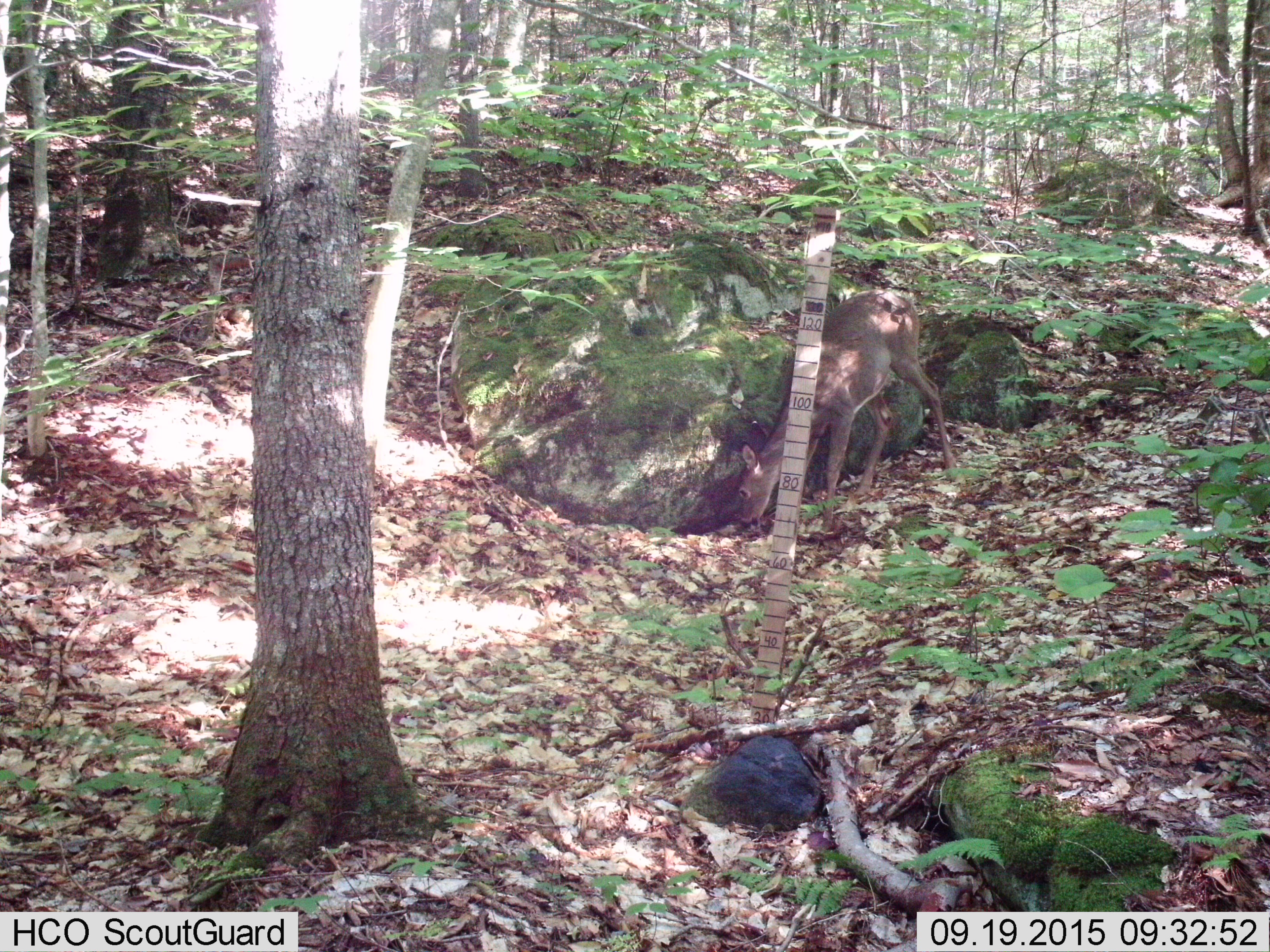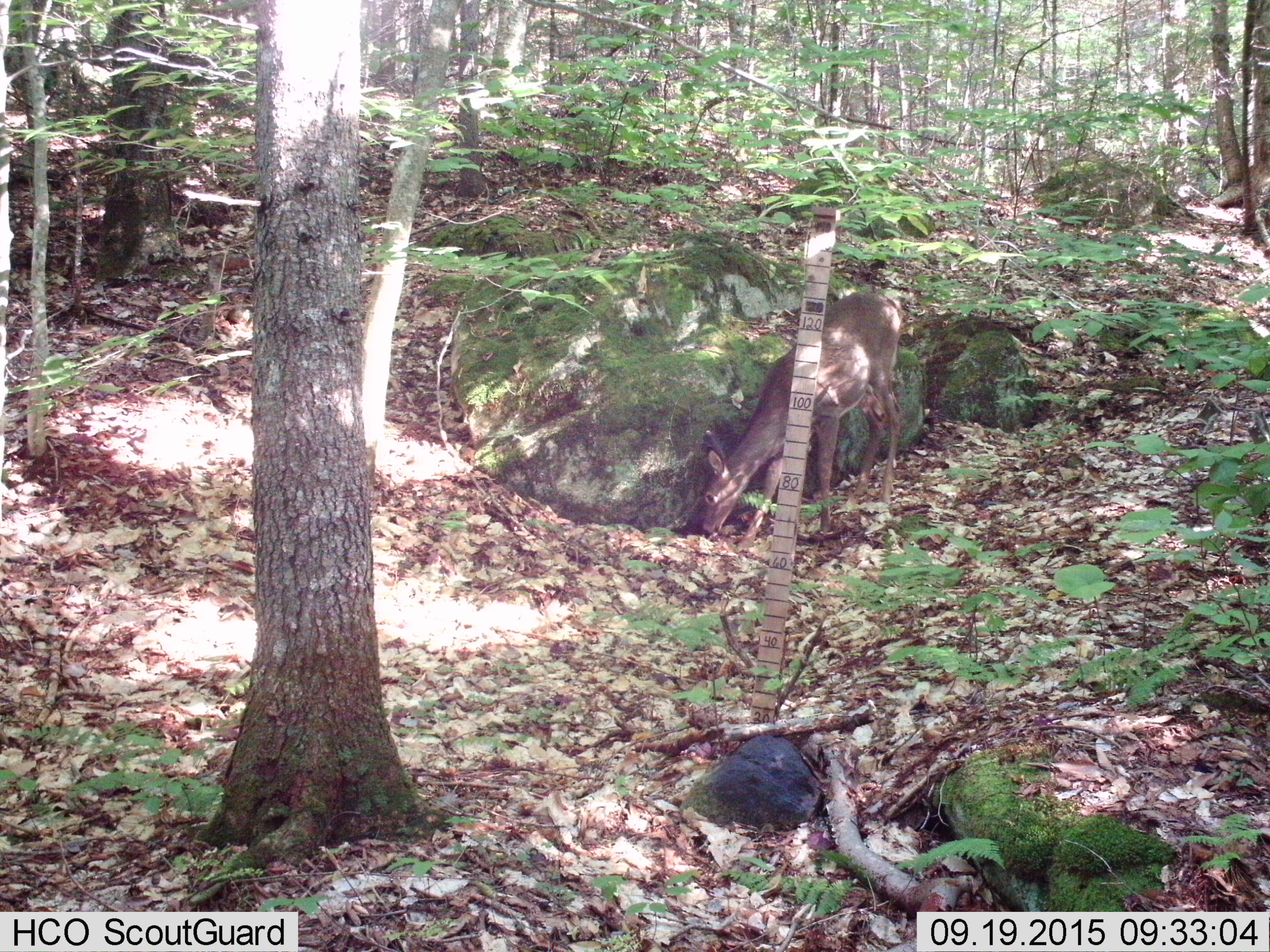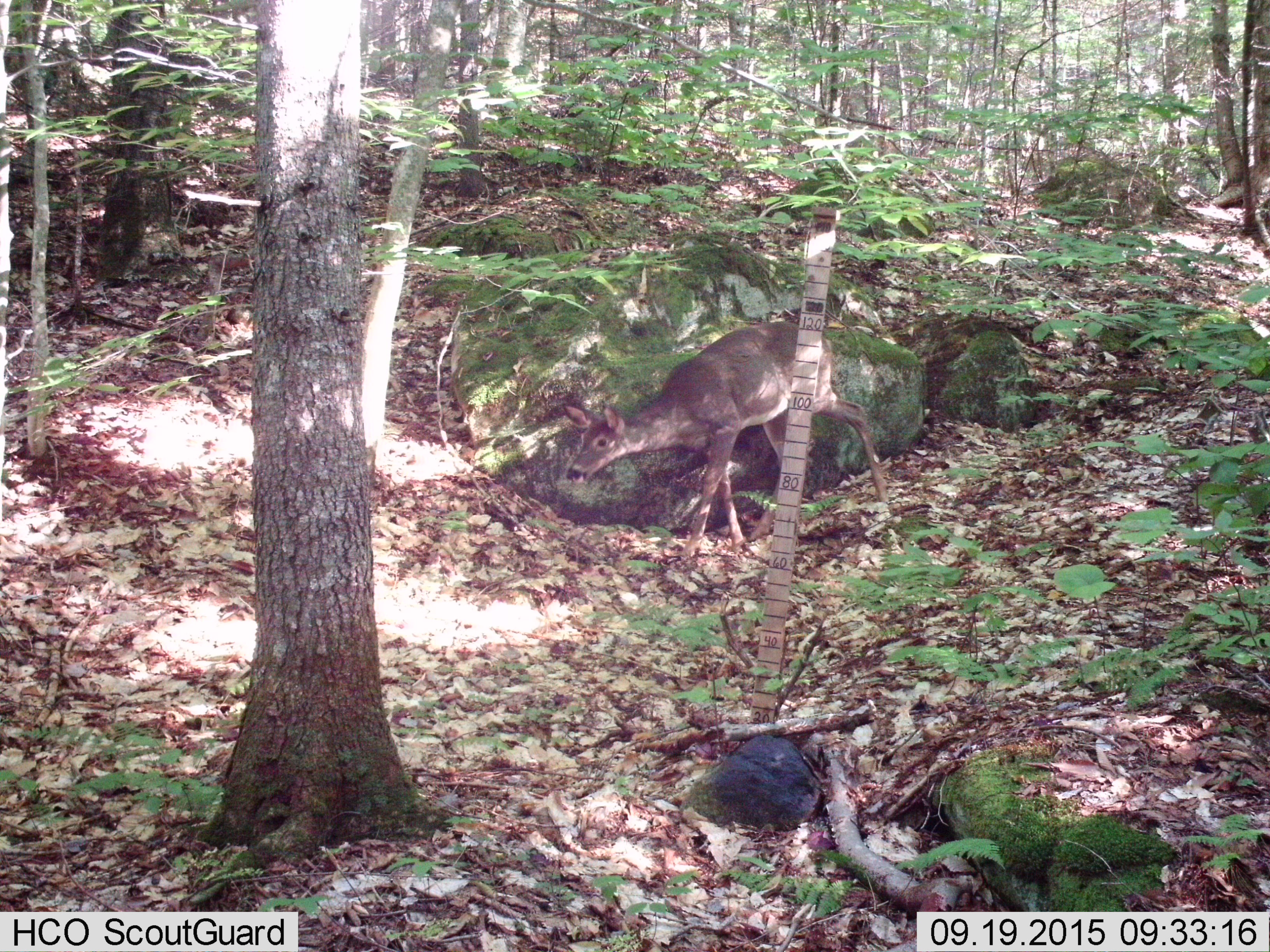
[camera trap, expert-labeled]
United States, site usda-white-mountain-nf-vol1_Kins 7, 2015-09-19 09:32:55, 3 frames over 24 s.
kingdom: Animalia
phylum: Chordata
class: Mammalia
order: Artiodactyla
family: Cervidae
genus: Odocoileus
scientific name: Odocoileus virginianus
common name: white-tailed deer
White-tailed deer (Odocoileus virginianus).